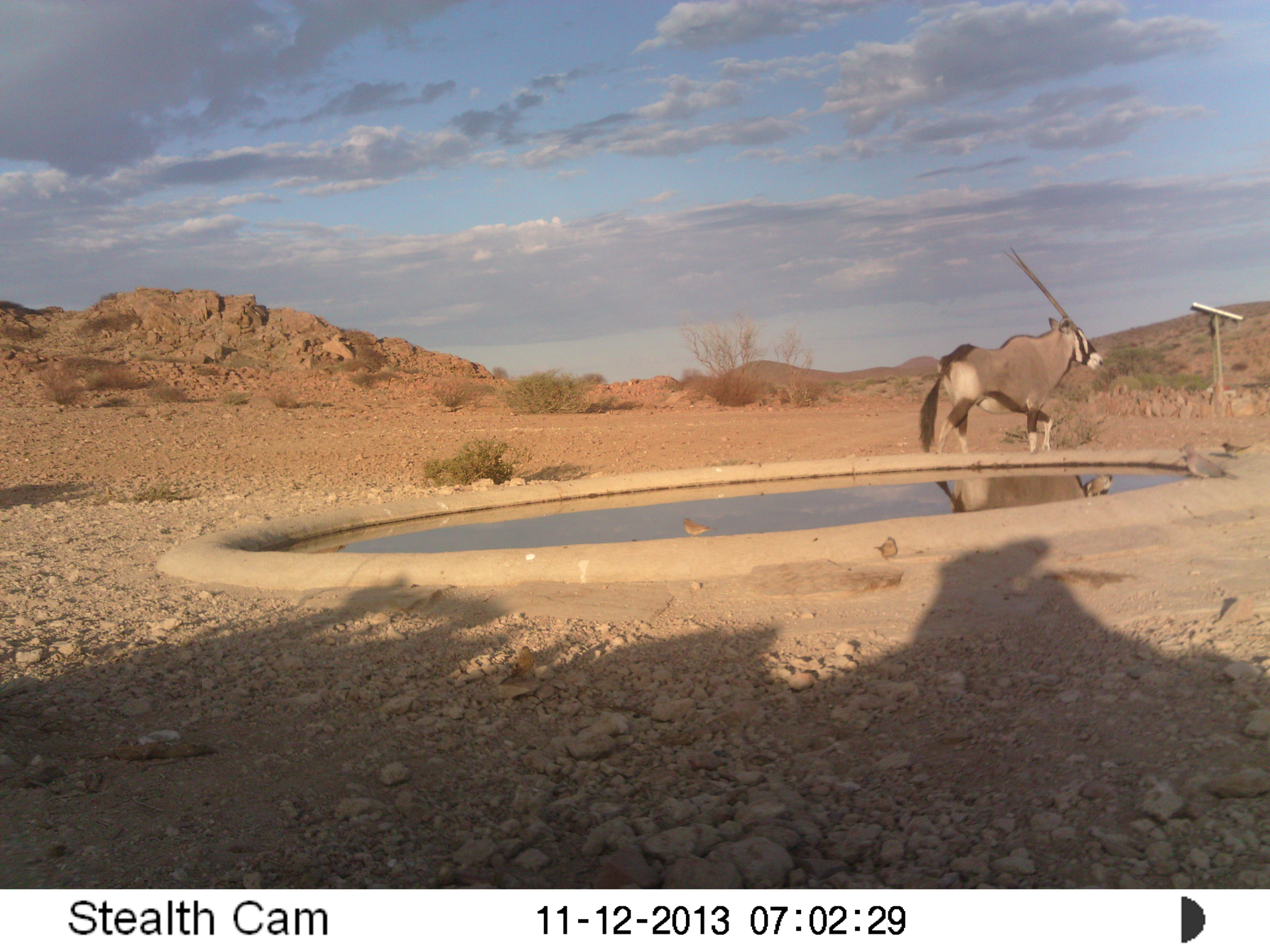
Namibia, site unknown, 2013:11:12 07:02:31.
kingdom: Animalia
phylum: Chordata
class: Mammalia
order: Artiodactyla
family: Bovidae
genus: Oryx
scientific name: Oryx gazella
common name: gemsbok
Oryx gazella (gemsbok).